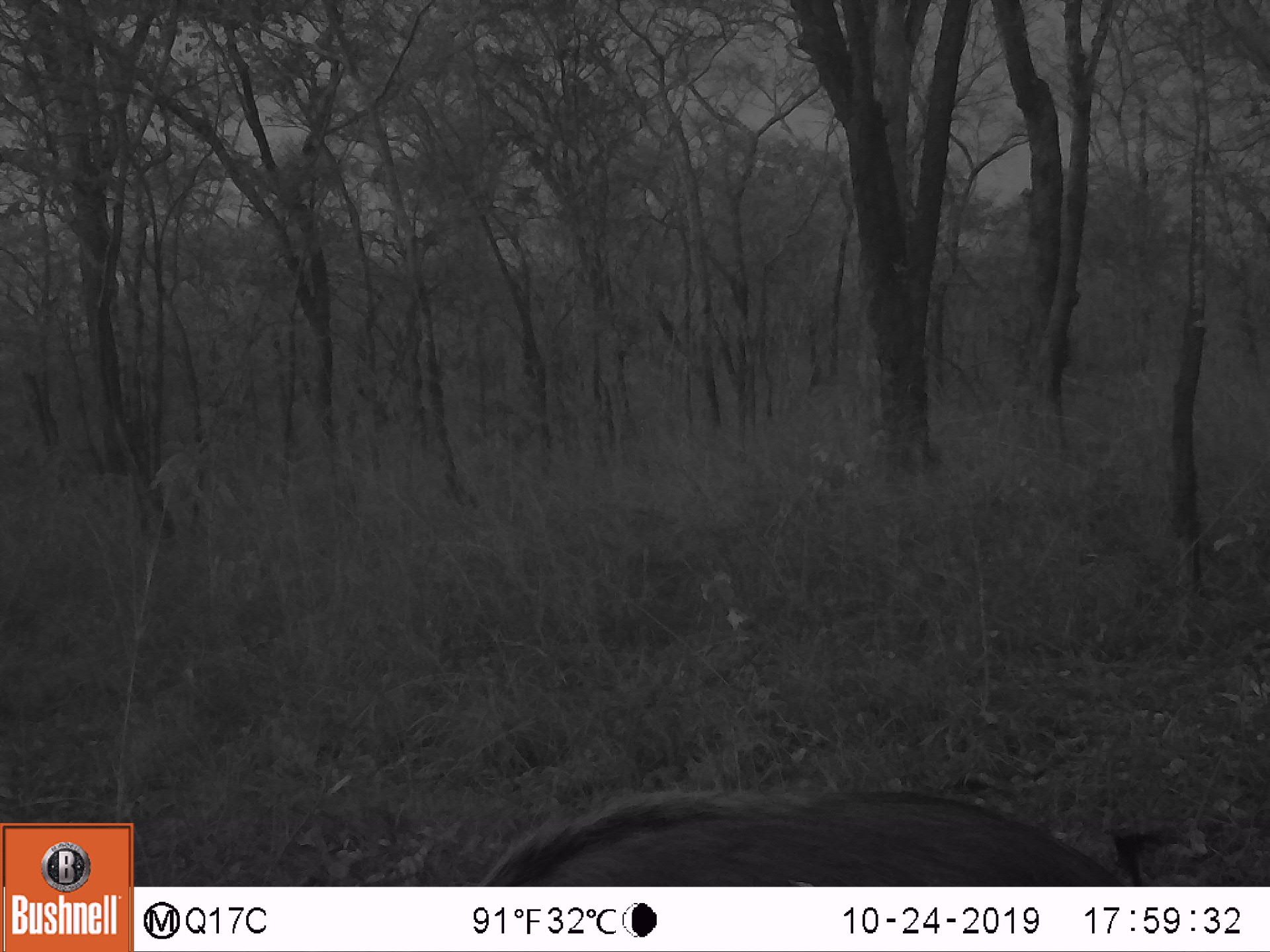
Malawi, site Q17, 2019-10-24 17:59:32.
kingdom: Animalia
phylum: Chordata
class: Mammalia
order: Artiodactyla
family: Suidae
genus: Potamochoerus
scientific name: Potamochoerus larvatus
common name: bushpig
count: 1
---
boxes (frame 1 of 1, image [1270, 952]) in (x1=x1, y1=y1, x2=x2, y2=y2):
bushpig: (x1=480, y1=786, x2=1141, y2=883)